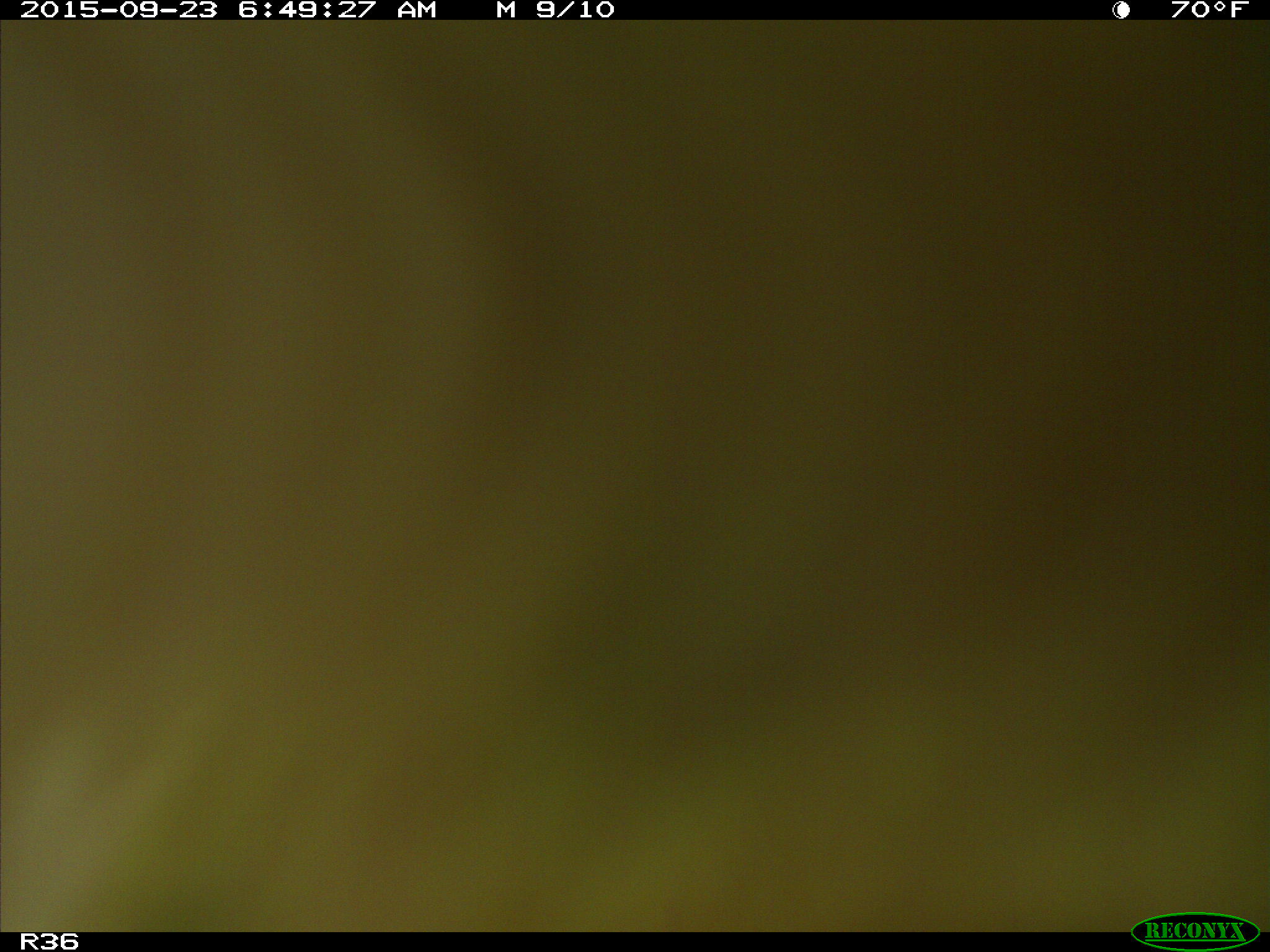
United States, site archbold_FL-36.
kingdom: Animalia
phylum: Chordata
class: Mammalia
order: Artiodactyla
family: Bovidae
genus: Bos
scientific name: Bos taurus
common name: domestic cow